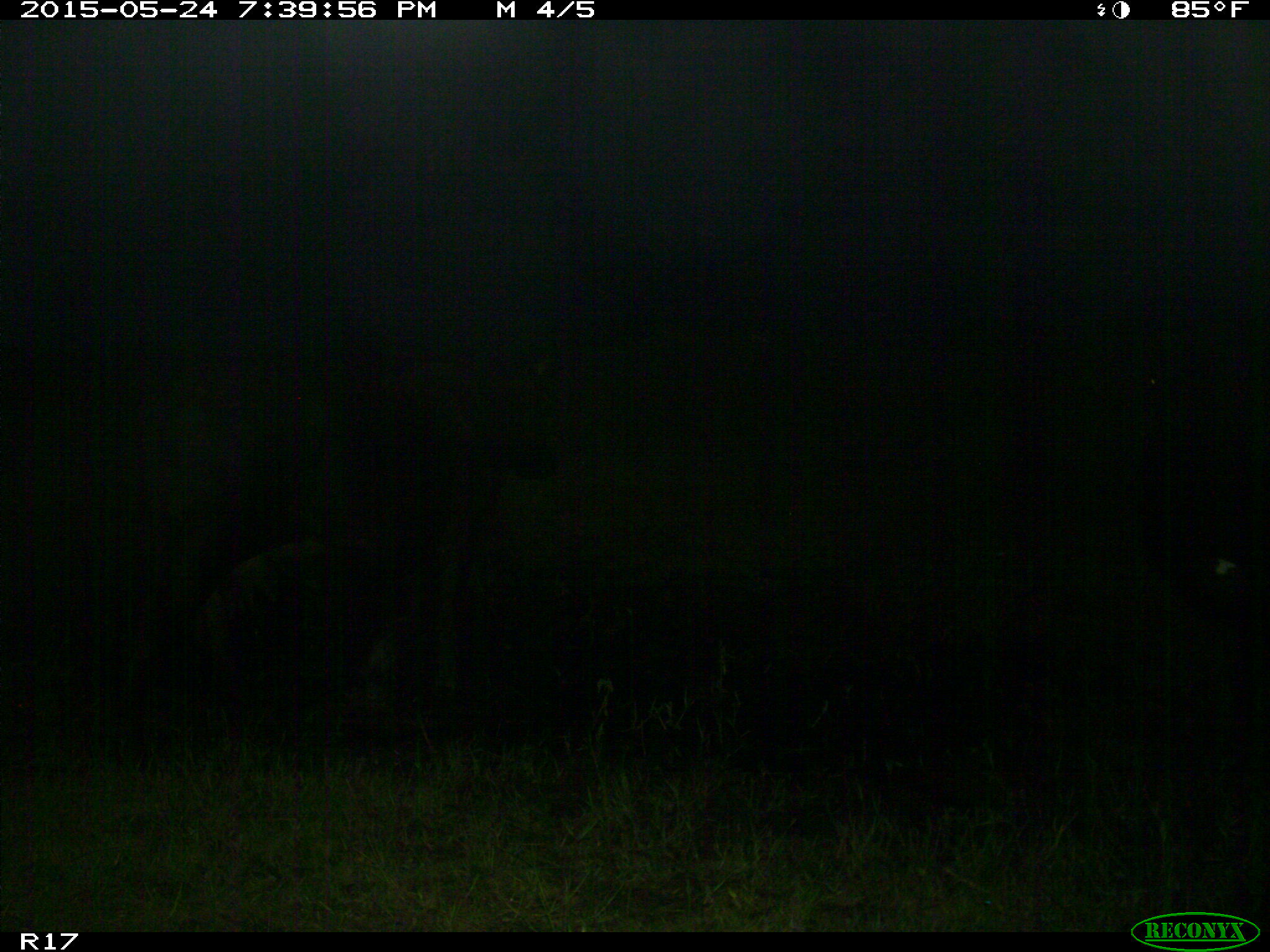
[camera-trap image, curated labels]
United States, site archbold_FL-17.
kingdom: Animalia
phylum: Chordata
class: Mammalia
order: Artiodactyla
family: Bovidae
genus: Bos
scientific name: Bos taurus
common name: domestic cow